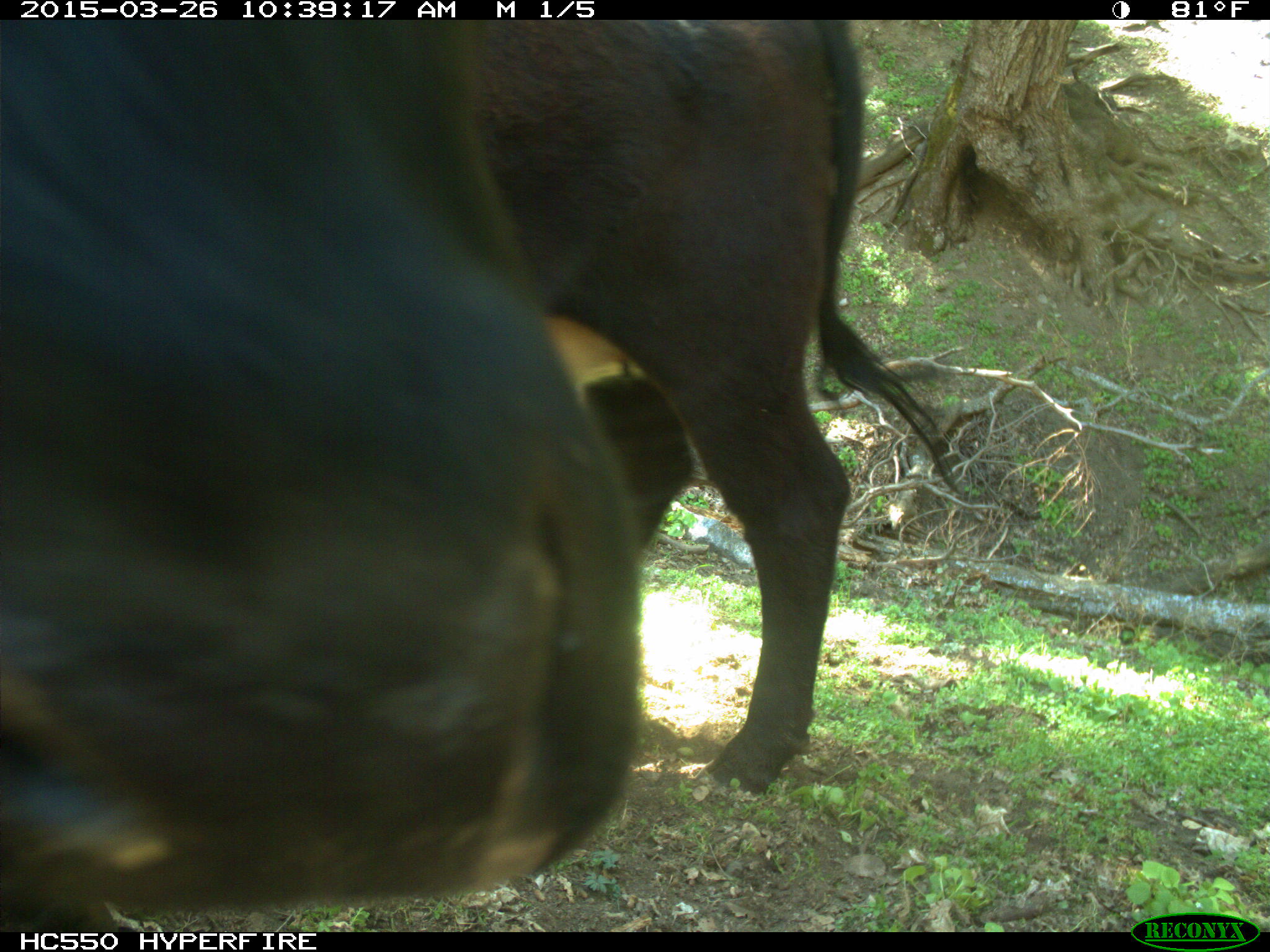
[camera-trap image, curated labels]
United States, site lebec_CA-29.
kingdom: Animalia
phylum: Chordata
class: Mammalia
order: Artiodactyla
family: Bovidae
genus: Bos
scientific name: Bos taurus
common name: domestic cow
Bos taurus (domestic cow).